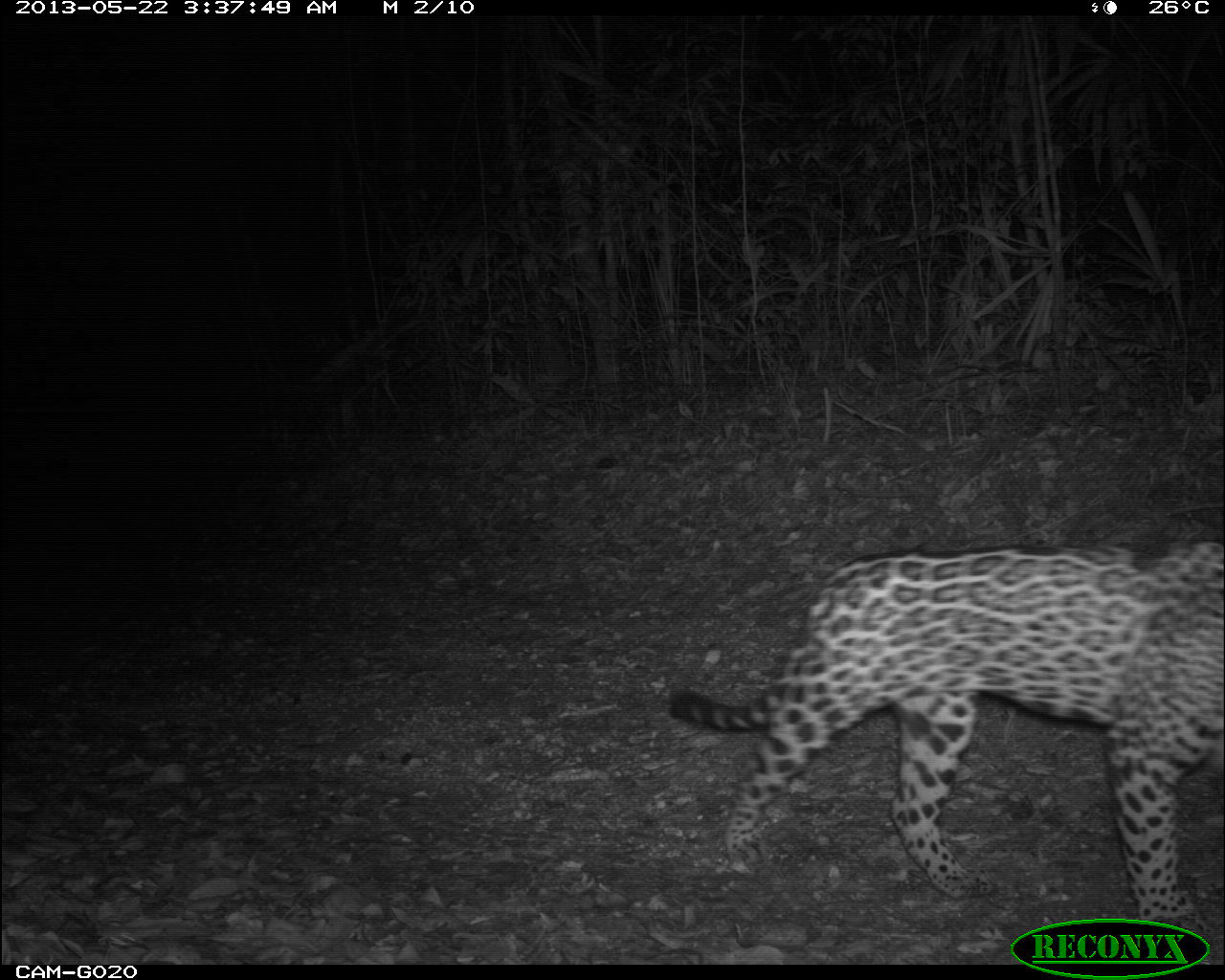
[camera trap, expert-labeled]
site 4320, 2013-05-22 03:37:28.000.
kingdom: Animalia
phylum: Chordata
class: Mammalia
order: Carnivora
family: Felidae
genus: Panthera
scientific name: Panthera onca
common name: jaguar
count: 1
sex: male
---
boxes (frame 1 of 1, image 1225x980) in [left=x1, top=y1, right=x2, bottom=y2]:
panthera onca: [left=664, top=538, right=1220, bottom=930]